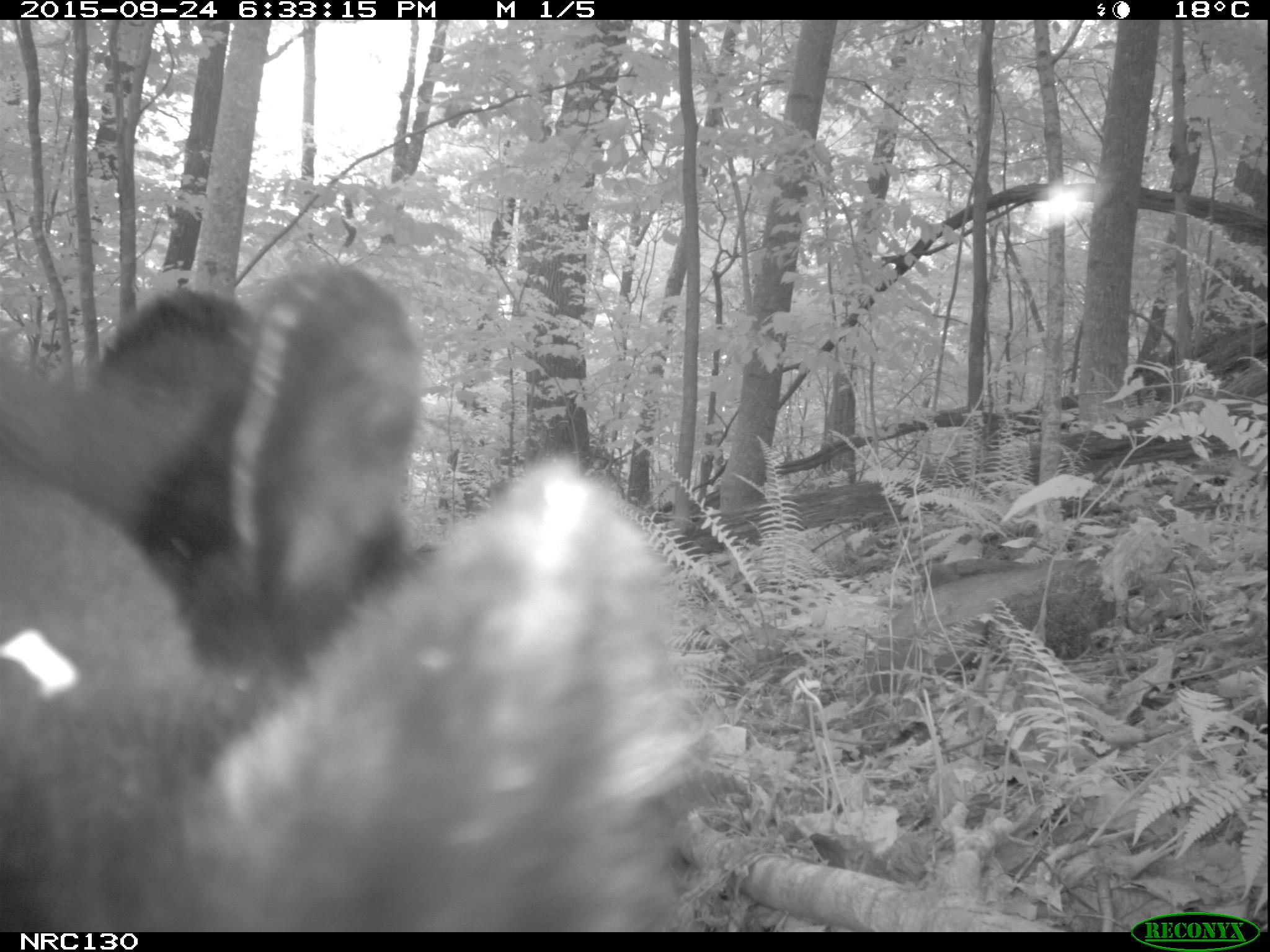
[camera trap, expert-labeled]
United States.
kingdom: Animalia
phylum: Chordata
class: Mammalia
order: Carnivora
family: Ursidae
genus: Ursus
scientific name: Ursus americanus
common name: american black bear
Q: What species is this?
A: American Black Bear (Ursus americanus).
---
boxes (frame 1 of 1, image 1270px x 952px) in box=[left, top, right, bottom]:
American Black Bear: box=[0, 234, 735, 939]